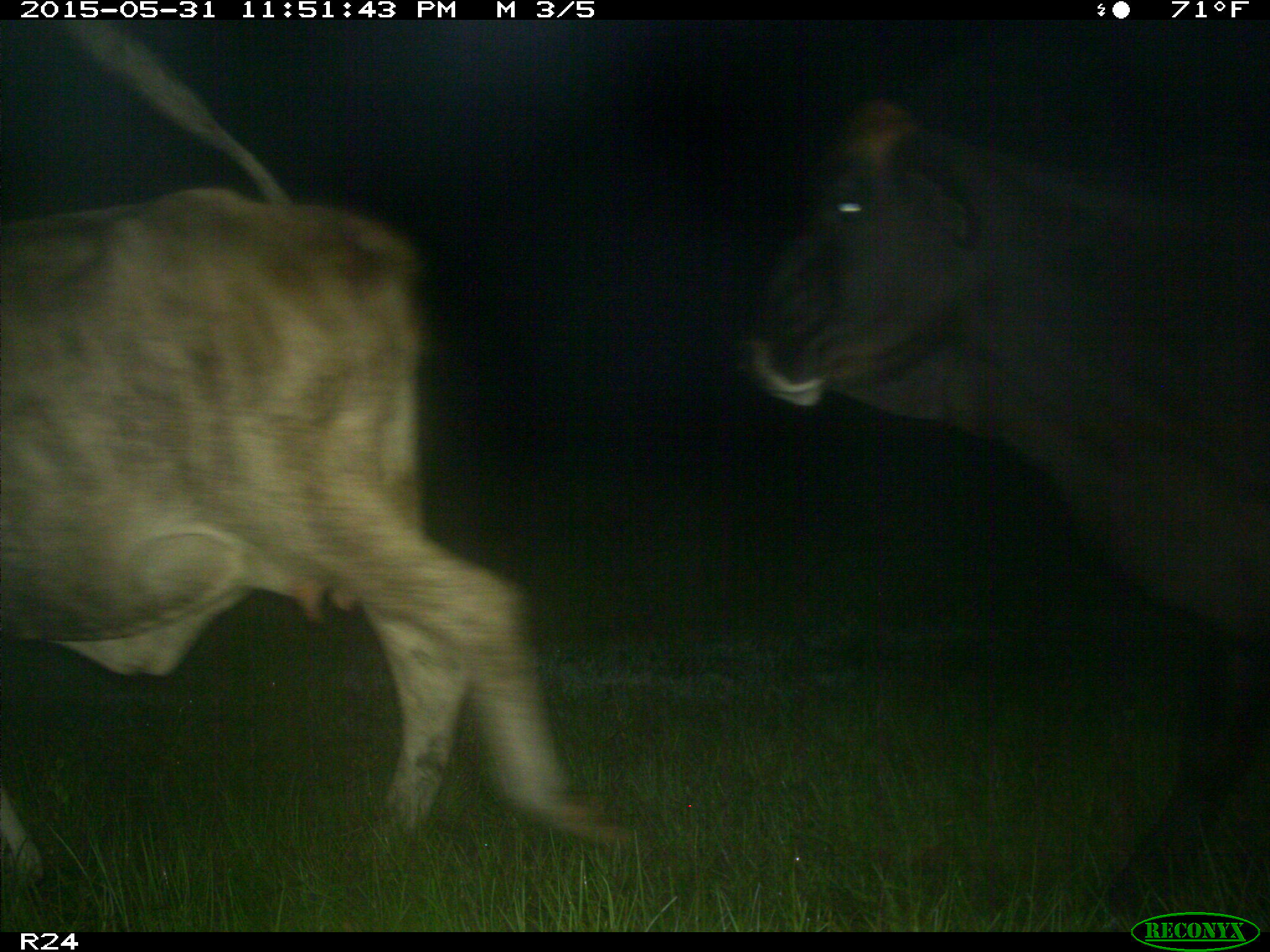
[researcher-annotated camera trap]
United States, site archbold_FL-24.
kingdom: Animalia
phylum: Chordata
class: Mammalia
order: Artiodactyla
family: Bovidae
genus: Bos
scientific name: Bos taurus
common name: domestic cow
Bos taurus (domestic cow).